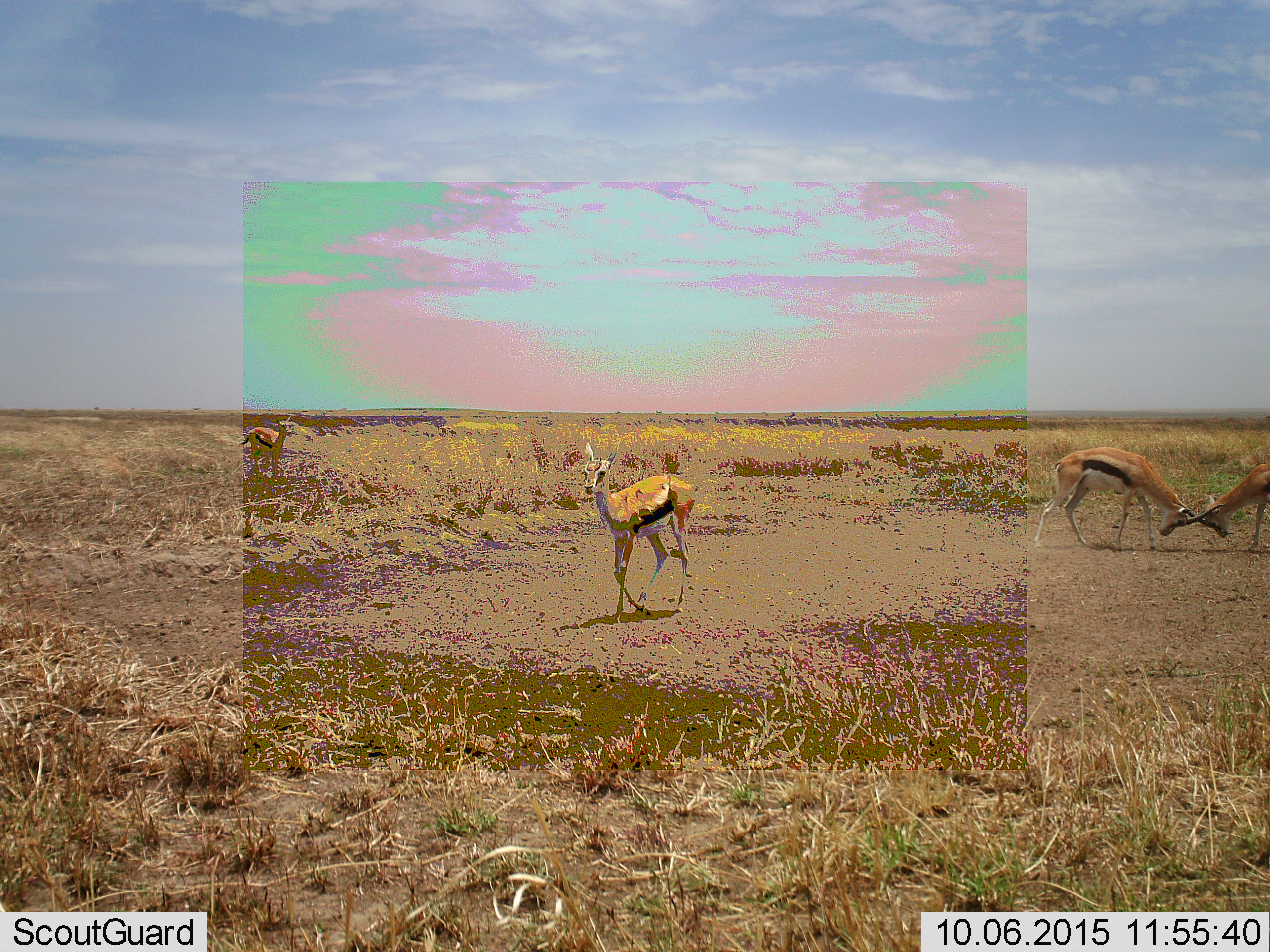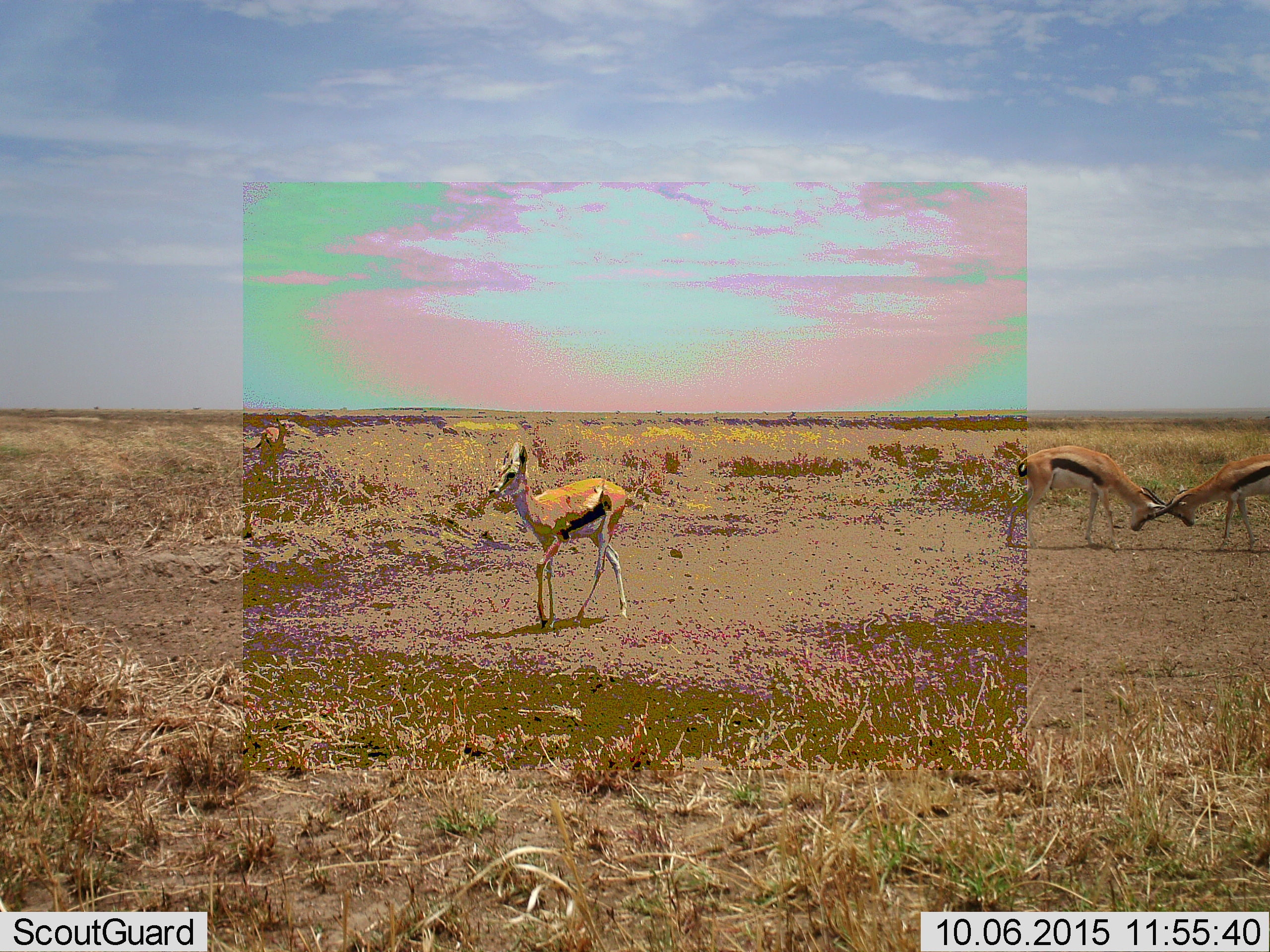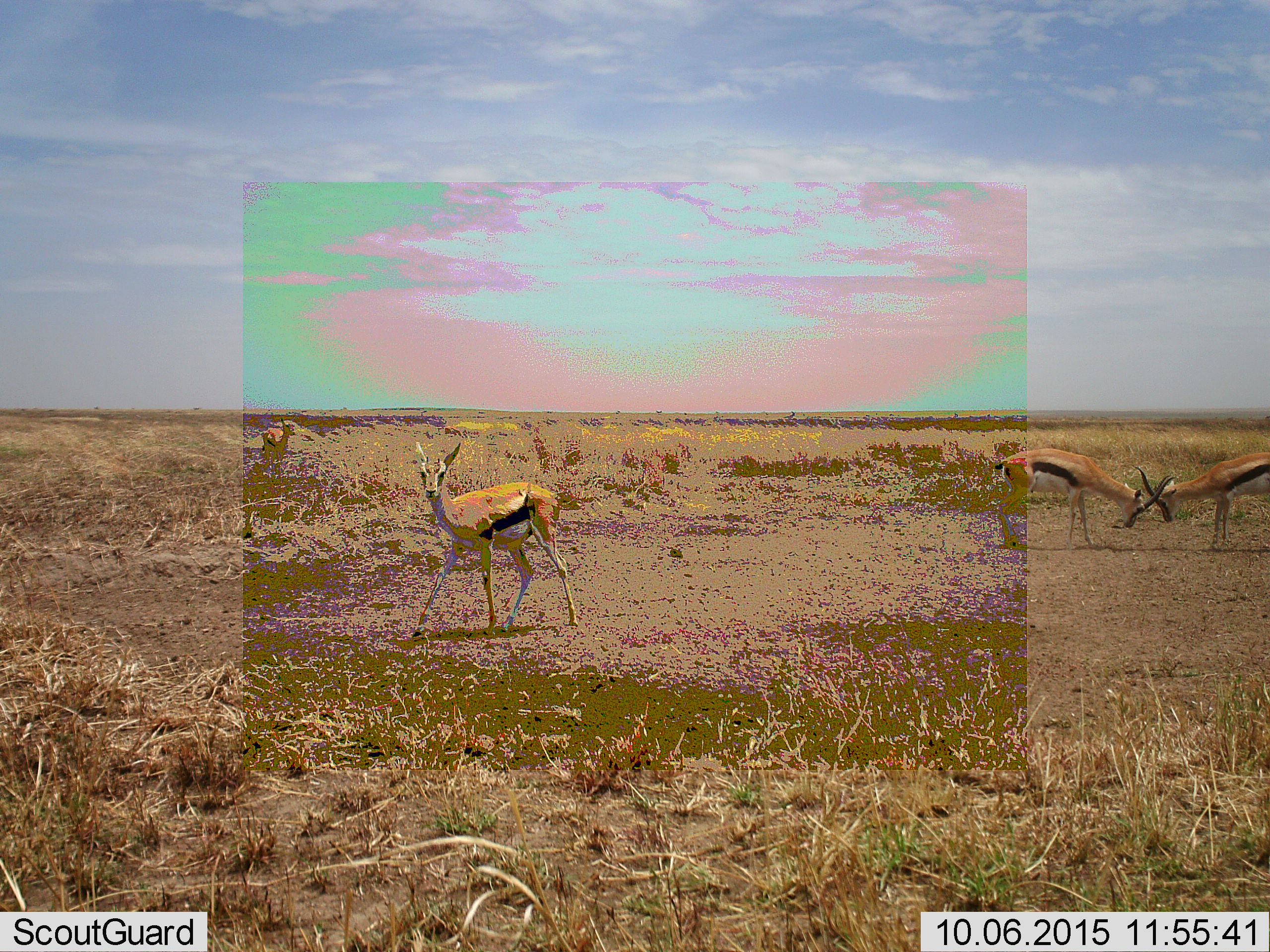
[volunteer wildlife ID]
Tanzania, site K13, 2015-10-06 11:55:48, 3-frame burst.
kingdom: Animalia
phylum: Chordata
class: Mammalia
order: Artiodactyla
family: Bovidae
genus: Eudorcas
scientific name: Eudorcas thomsonii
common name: thomson's gazelle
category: gazellethomsons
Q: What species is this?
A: Gazellethomsons (thomson's gazelle) (Eudorcas thomsonii).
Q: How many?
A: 4.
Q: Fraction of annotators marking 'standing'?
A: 30%.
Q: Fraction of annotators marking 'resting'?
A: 0%.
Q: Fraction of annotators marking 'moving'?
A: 90%.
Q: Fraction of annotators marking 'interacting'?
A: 100%.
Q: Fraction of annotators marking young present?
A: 0%.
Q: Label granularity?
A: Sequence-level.